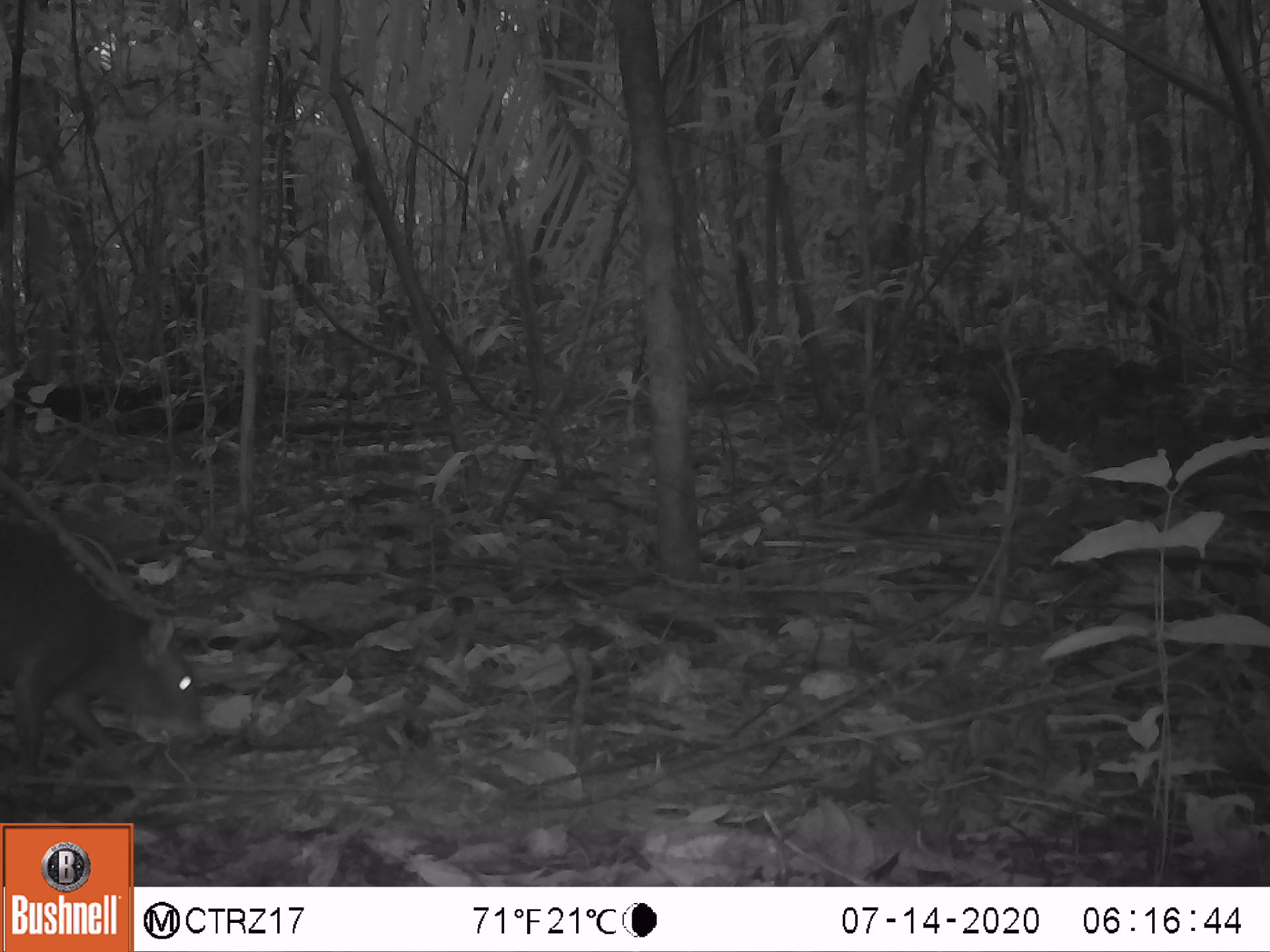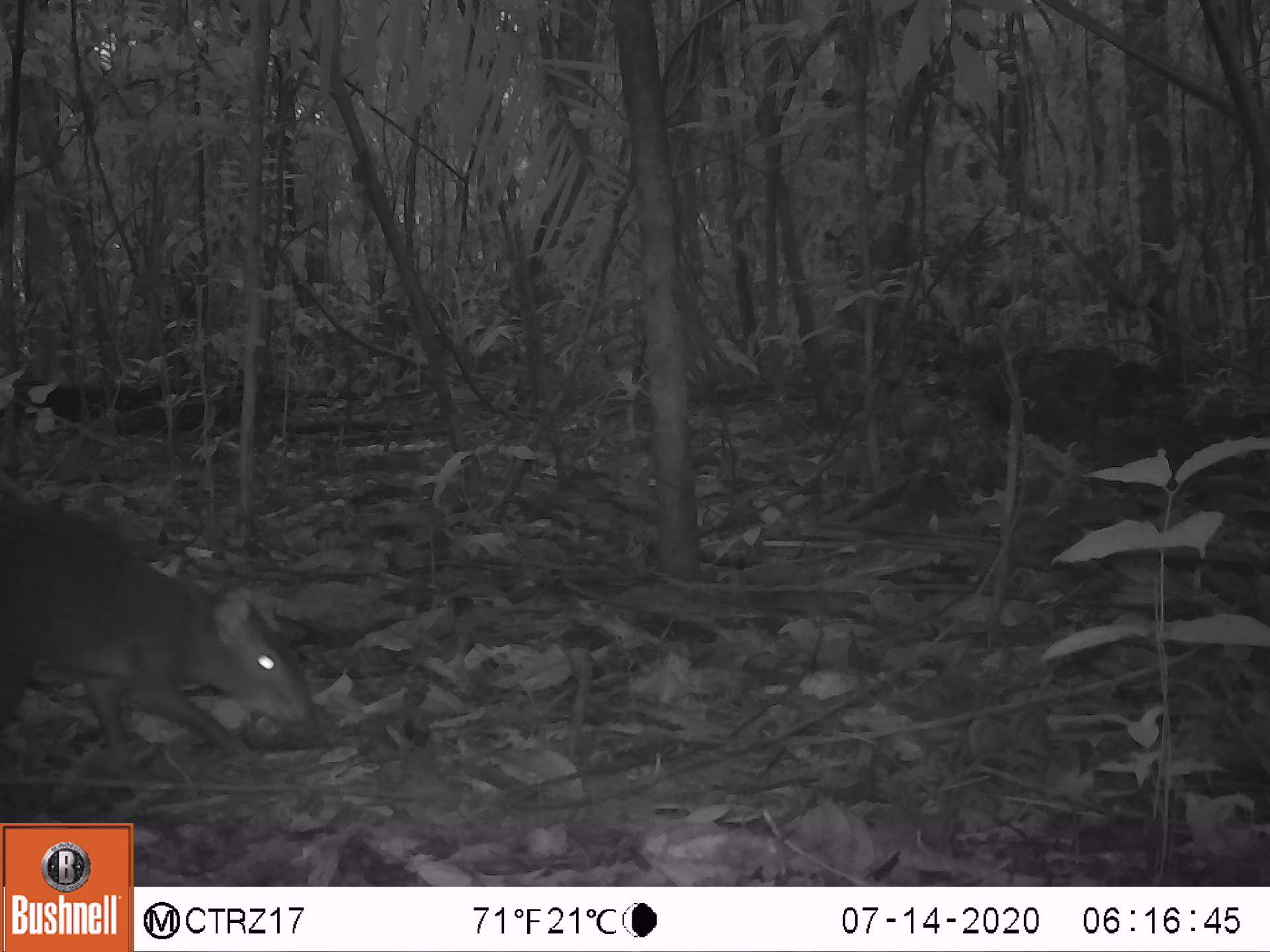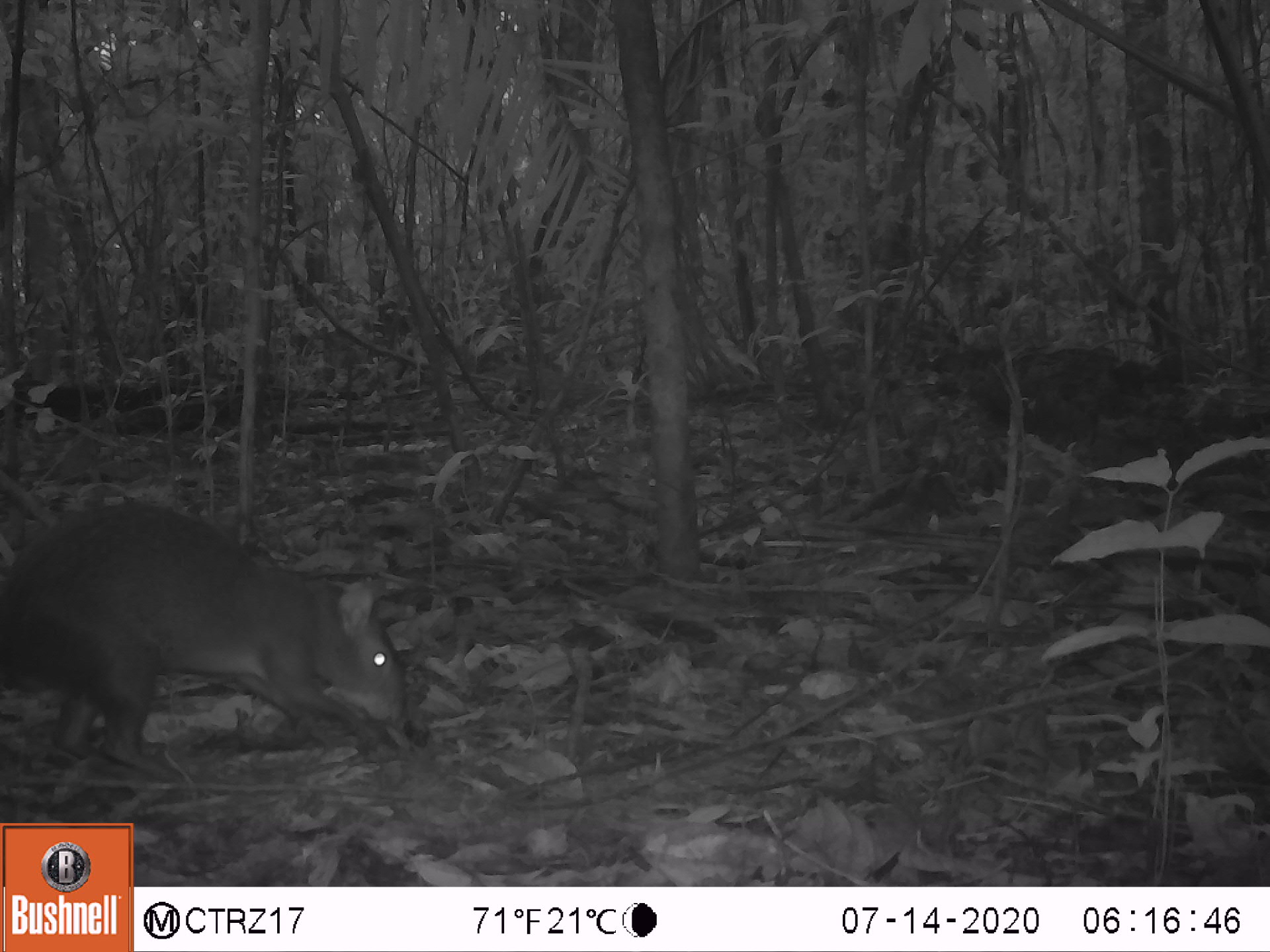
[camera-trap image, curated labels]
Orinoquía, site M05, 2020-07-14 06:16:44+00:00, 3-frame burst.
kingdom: Animalia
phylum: Chordata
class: Mammalia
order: Rodentia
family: Dasyproctidae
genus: Dasyprocta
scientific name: Dasyprocta fuliginosa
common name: black agouti